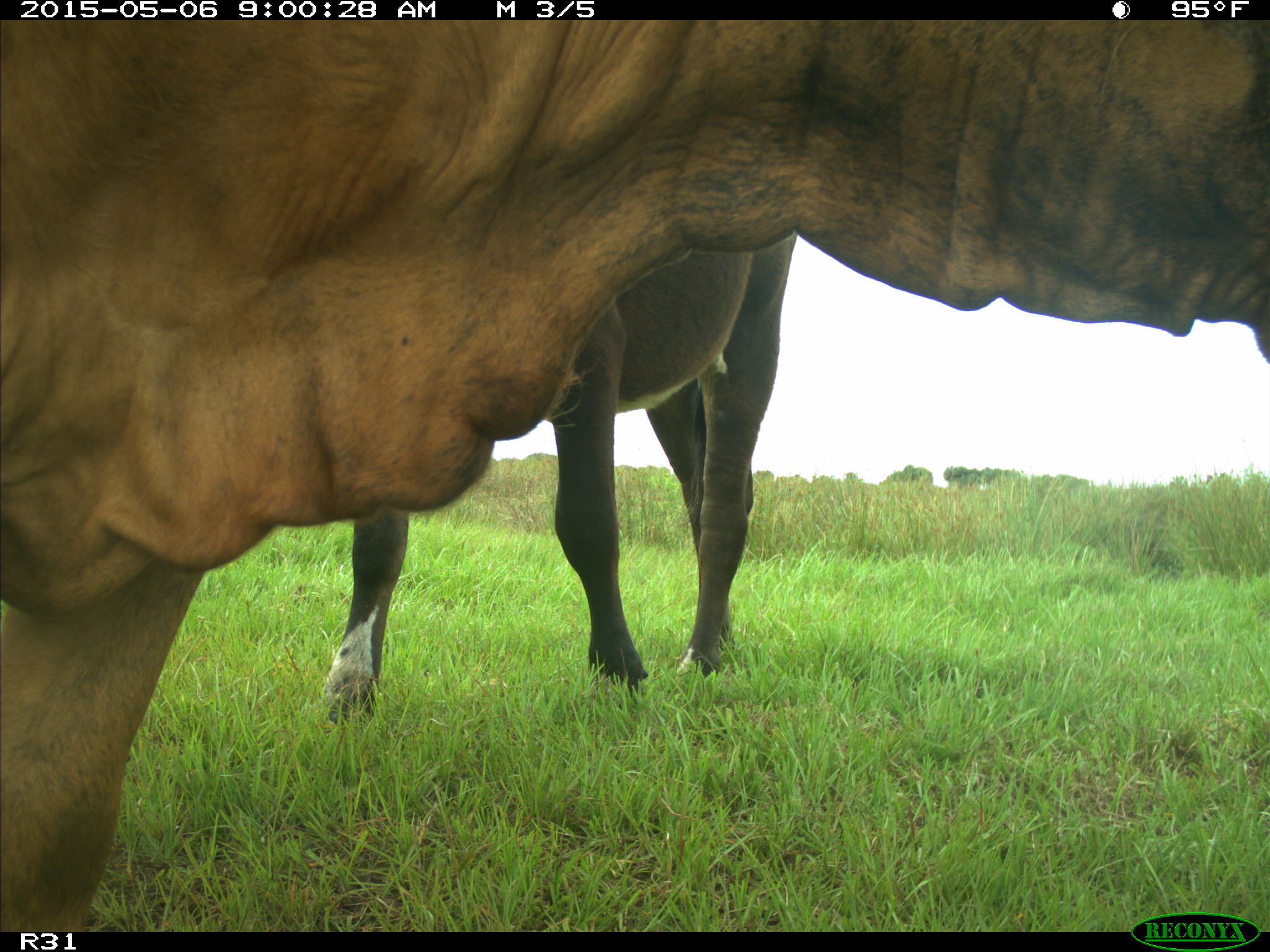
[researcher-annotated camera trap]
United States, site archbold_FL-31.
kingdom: Animalia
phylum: Chordata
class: Mammalia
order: Artiodactyla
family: Bovidae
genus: Bos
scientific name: Bos taurus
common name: domestic cow